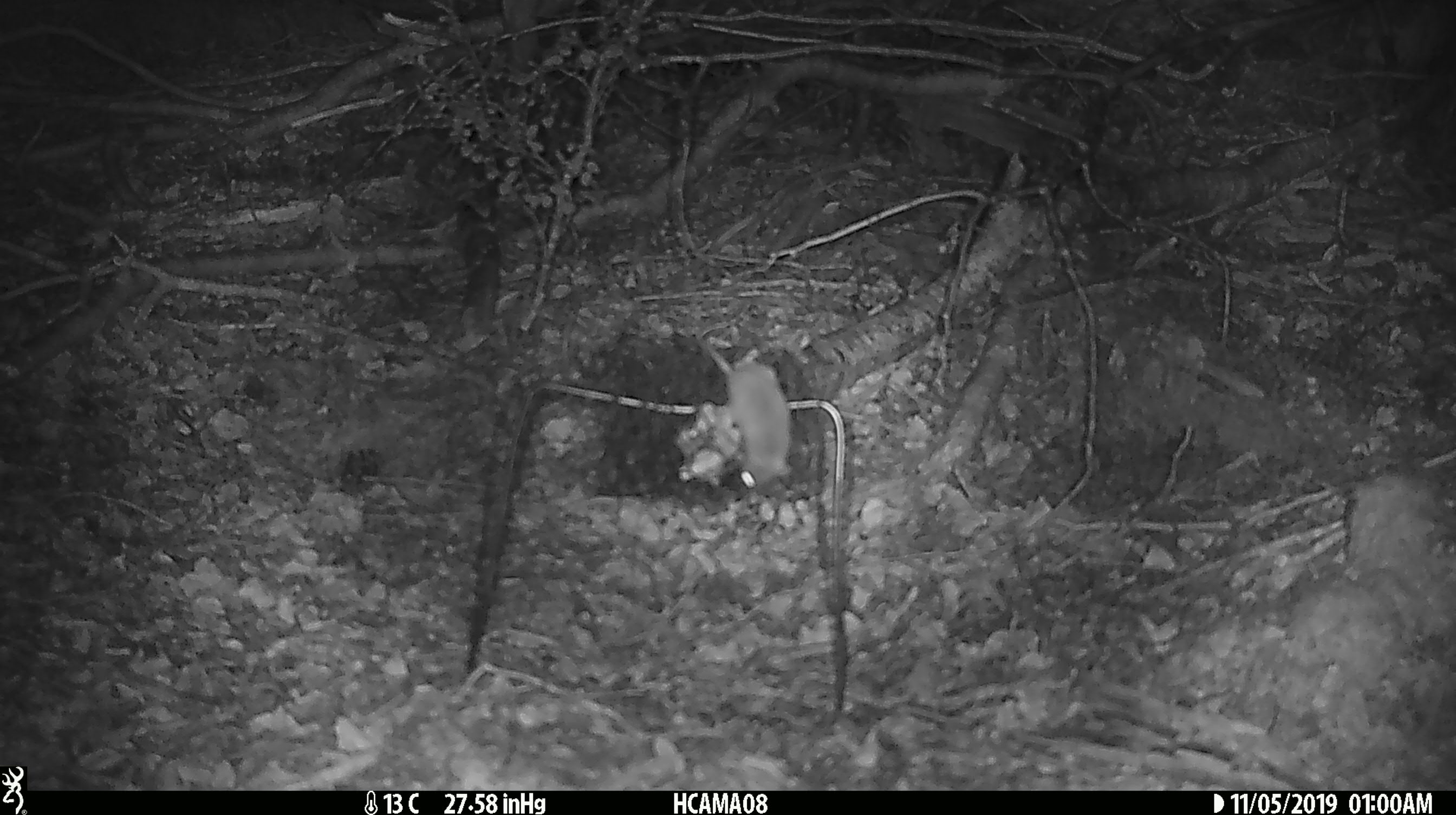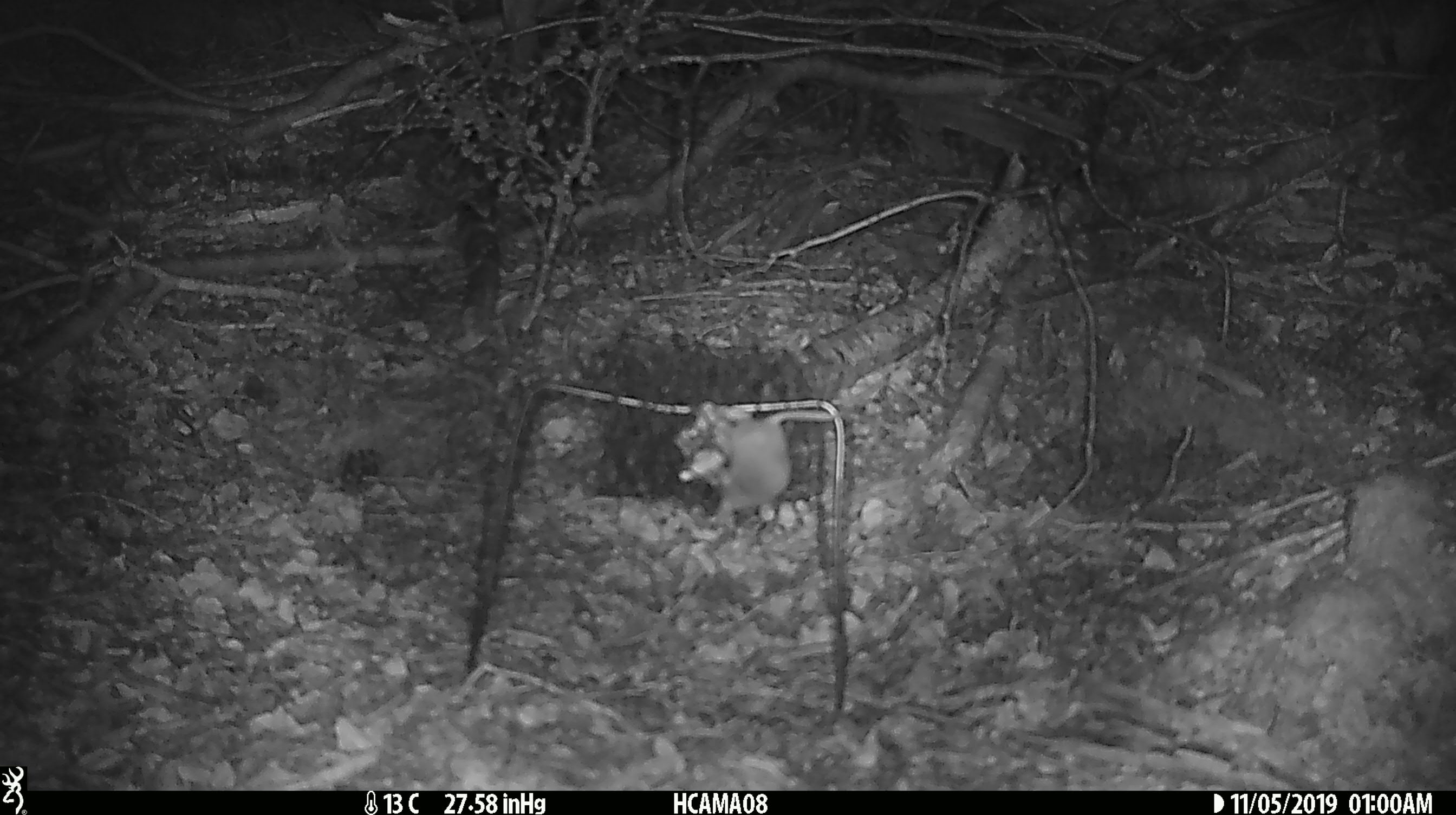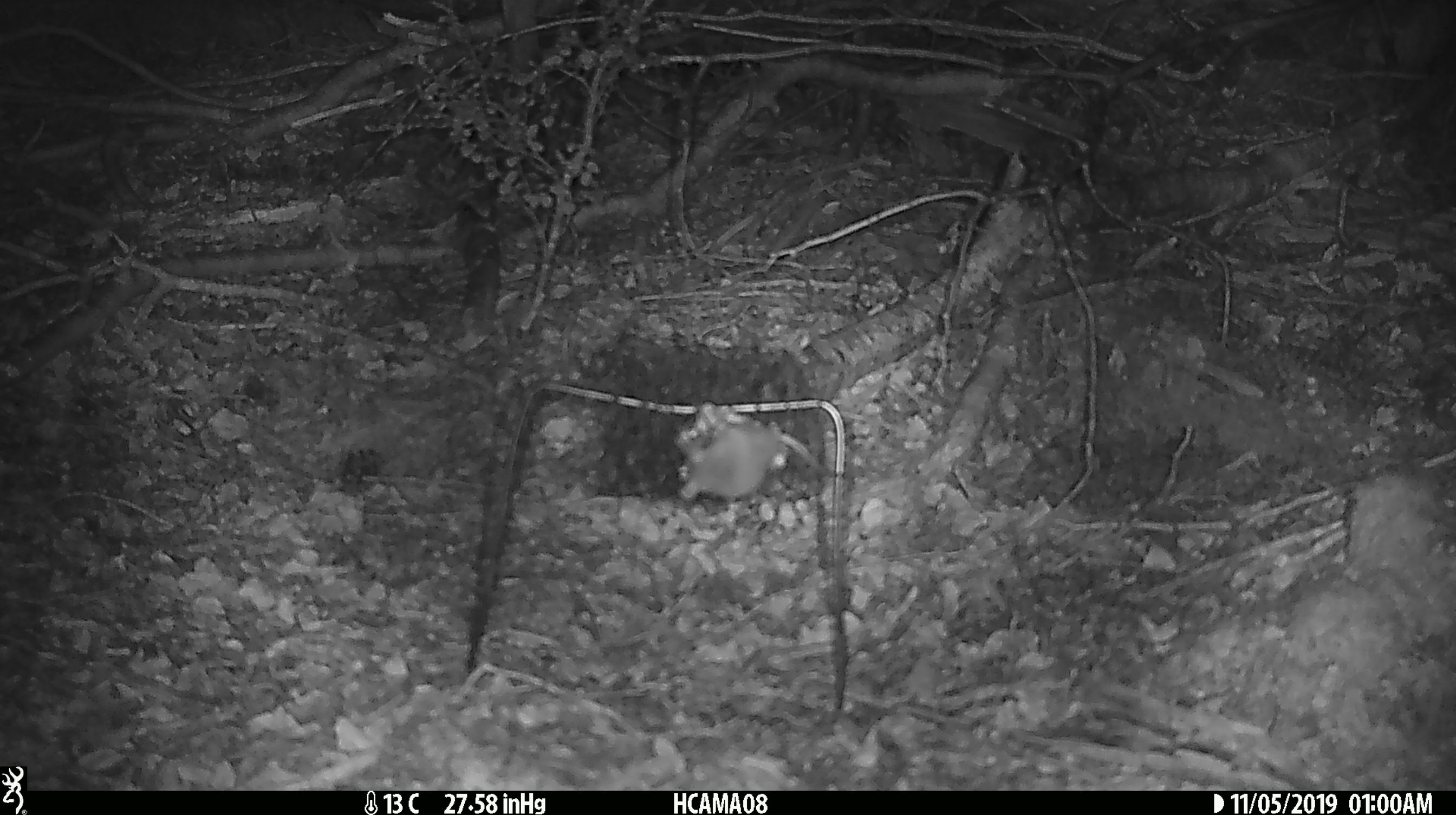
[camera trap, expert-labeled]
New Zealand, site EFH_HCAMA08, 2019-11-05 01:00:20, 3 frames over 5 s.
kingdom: Animalia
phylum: Chordata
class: Mammalia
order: Rodentia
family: Muridae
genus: Mus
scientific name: Mus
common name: mouse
Mouse (Mus).